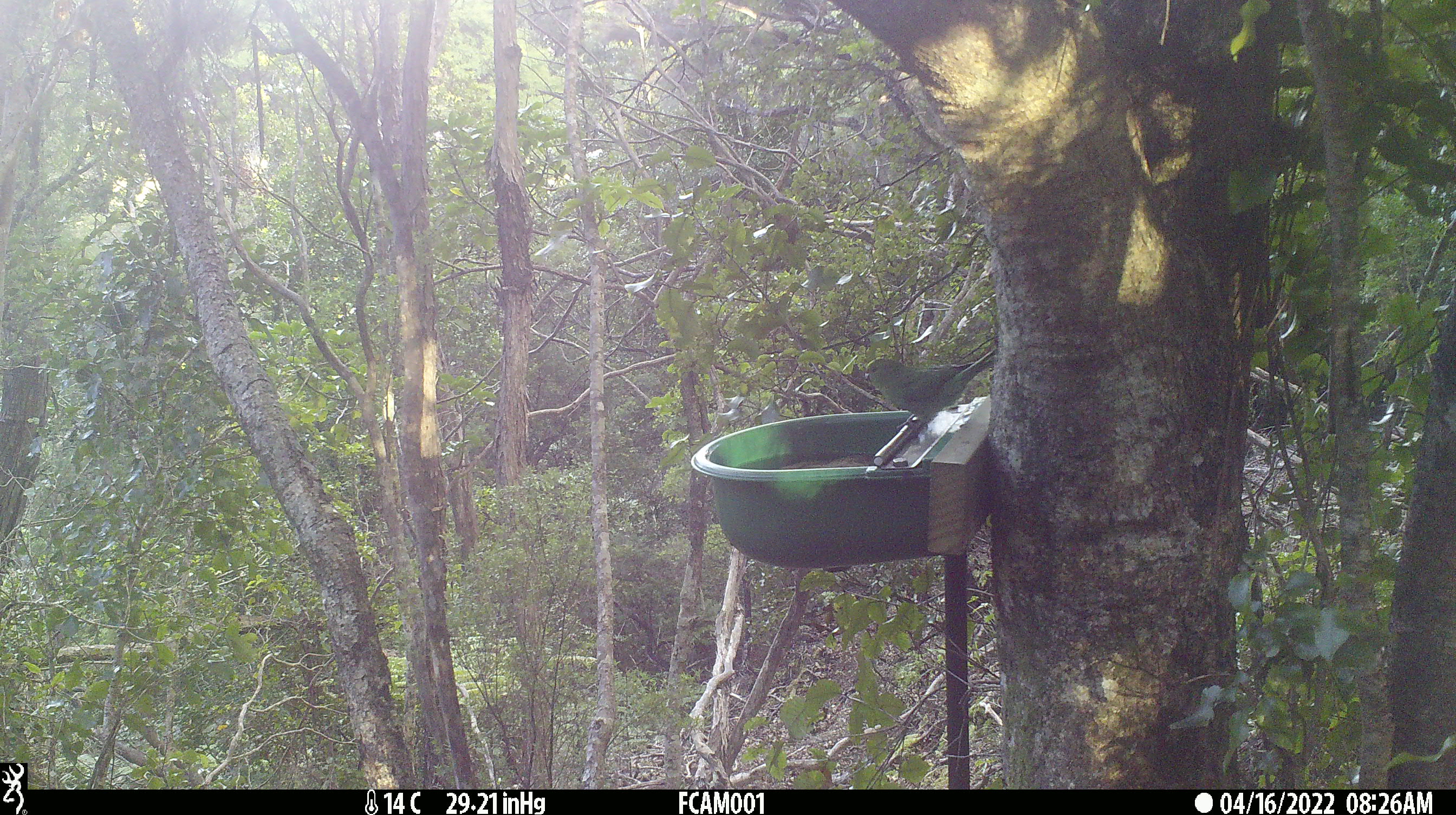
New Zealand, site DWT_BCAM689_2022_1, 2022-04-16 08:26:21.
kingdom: Animalia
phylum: Chordata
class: Aves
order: Psittaciformes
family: Psittaculidae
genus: Cyanoramphus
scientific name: Cyanoramphus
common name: parakeet